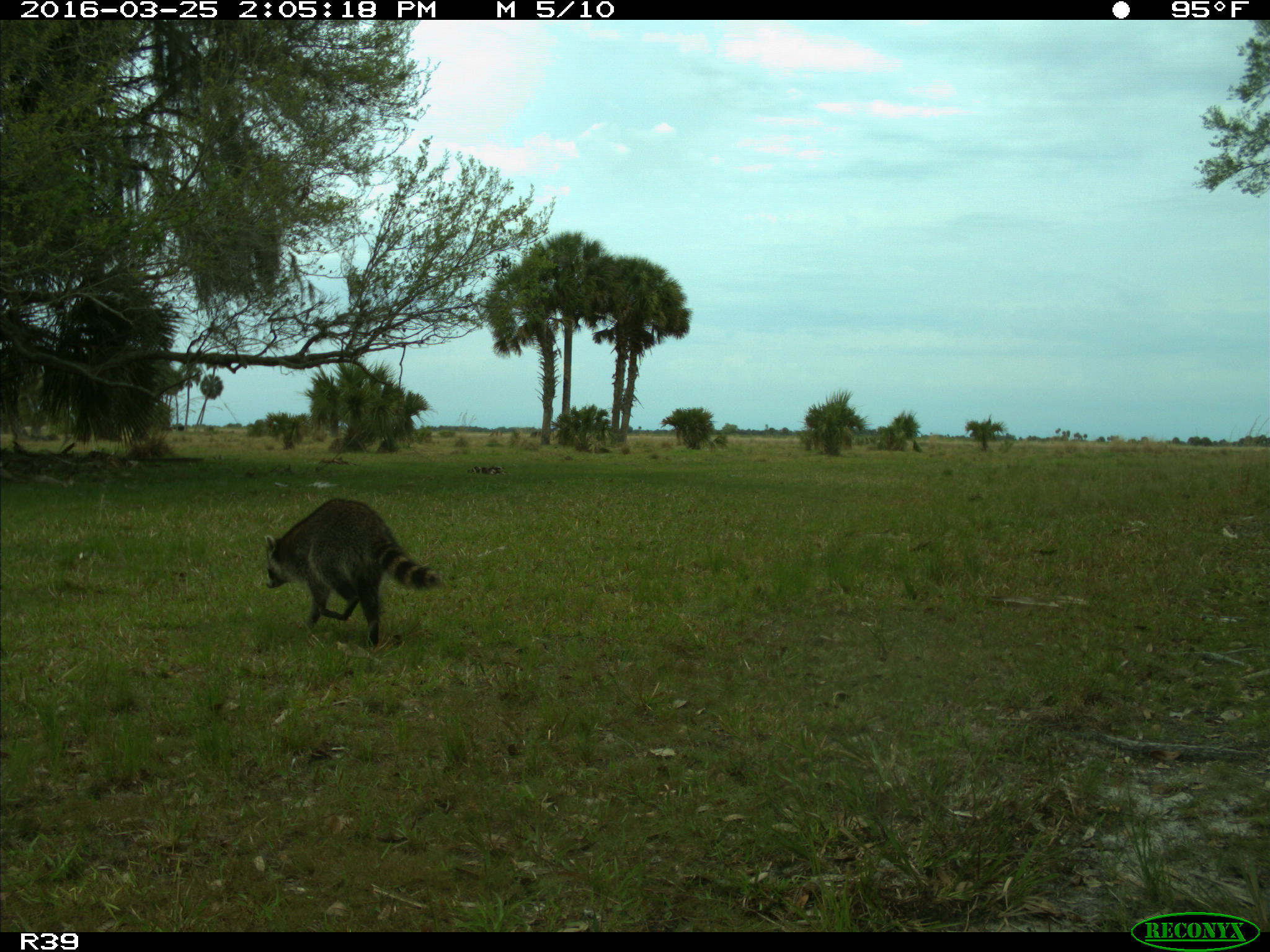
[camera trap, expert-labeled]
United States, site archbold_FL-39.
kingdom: Animalia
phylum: Chordata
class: Mammalia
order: Carnivora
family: Procyonidae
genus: Procyon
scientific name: Procyon lotor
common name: common raccoon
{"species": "Procyon lotor (common raccoon)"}